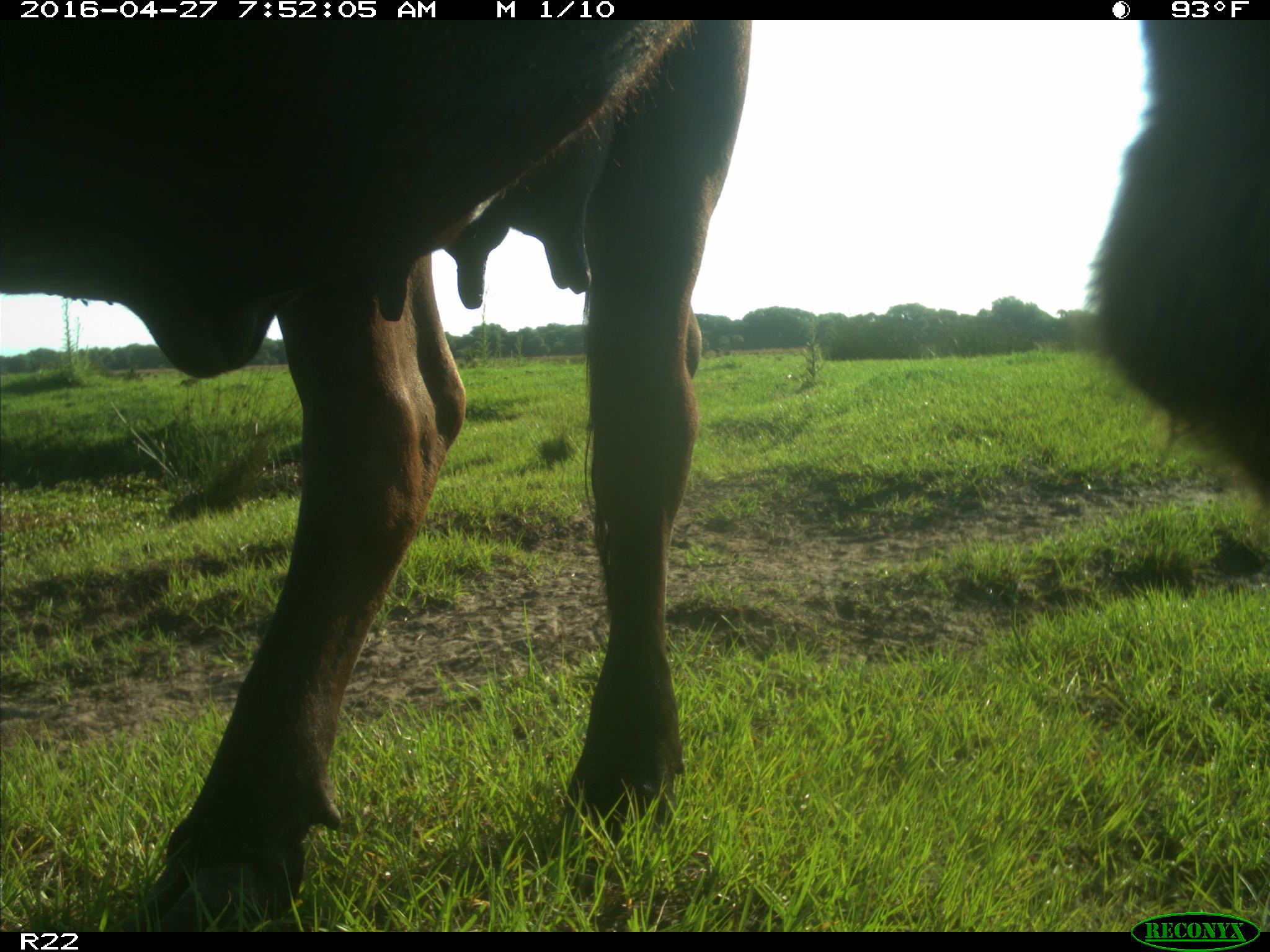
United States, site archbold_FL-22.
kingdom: Animalia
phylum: Chordata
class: Mammalia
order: Artiodactyla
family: Bovidae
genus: Bos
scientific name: Bos taurus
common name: domestic cow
Bos taurus (domestic cow).